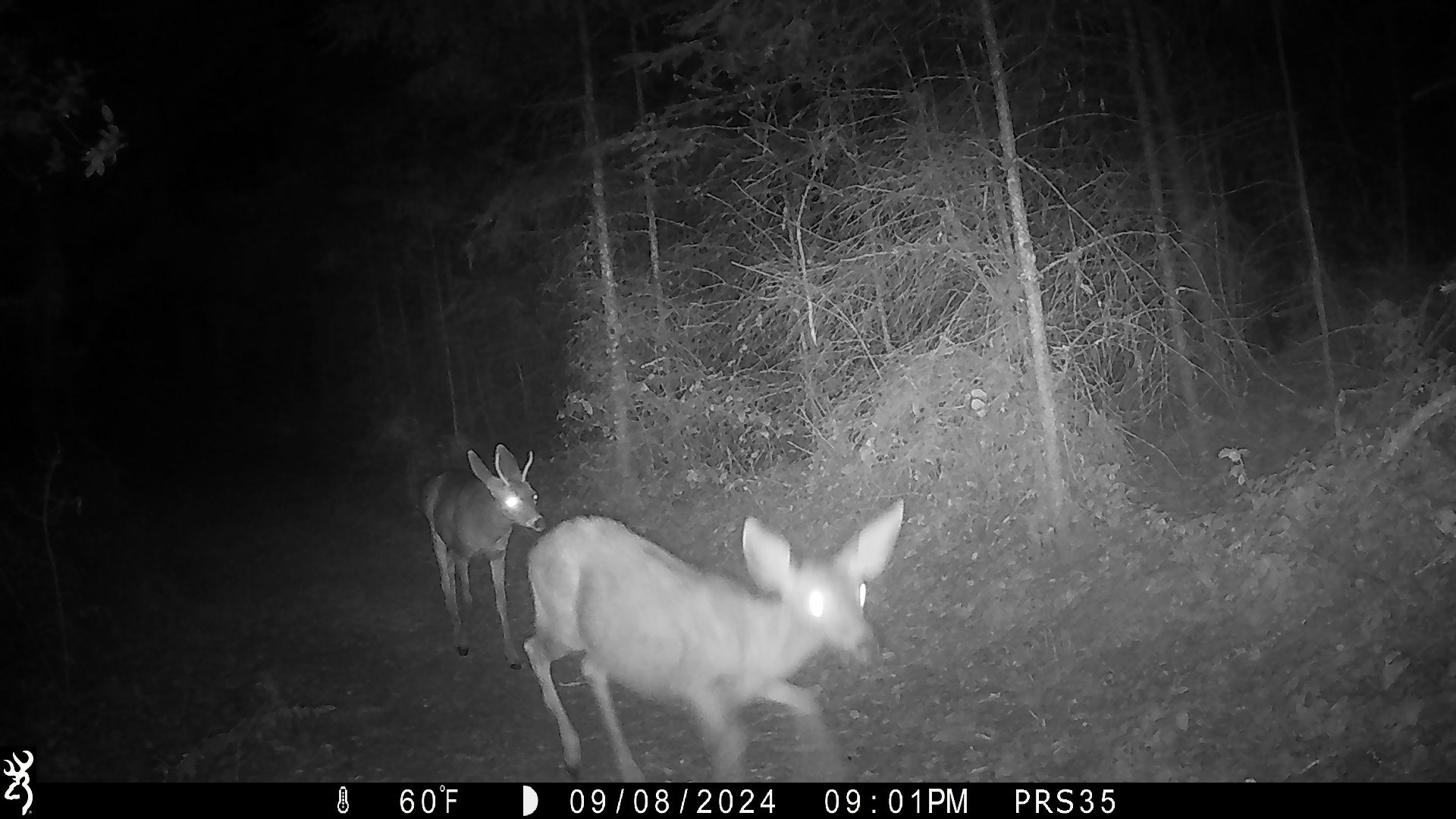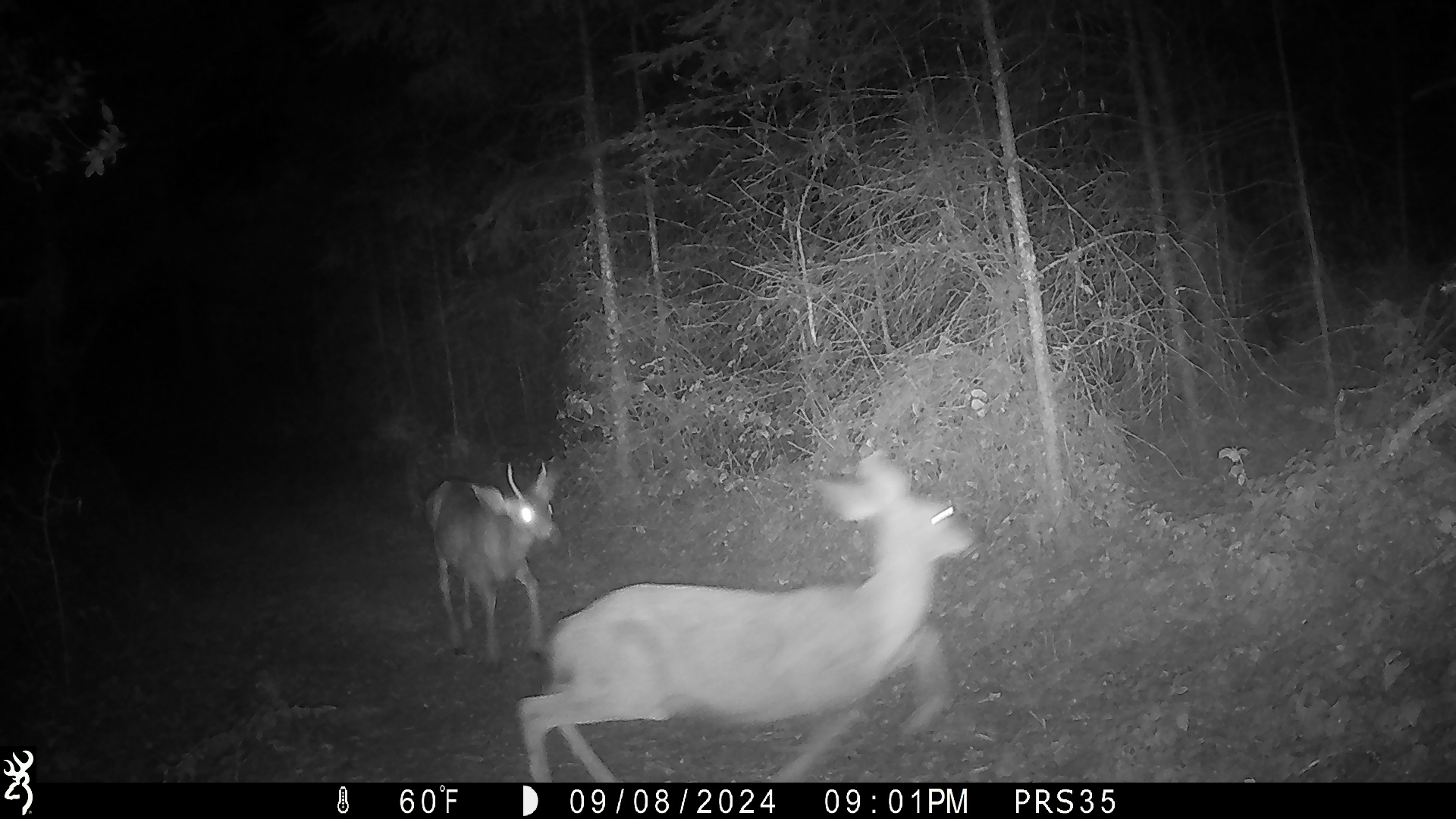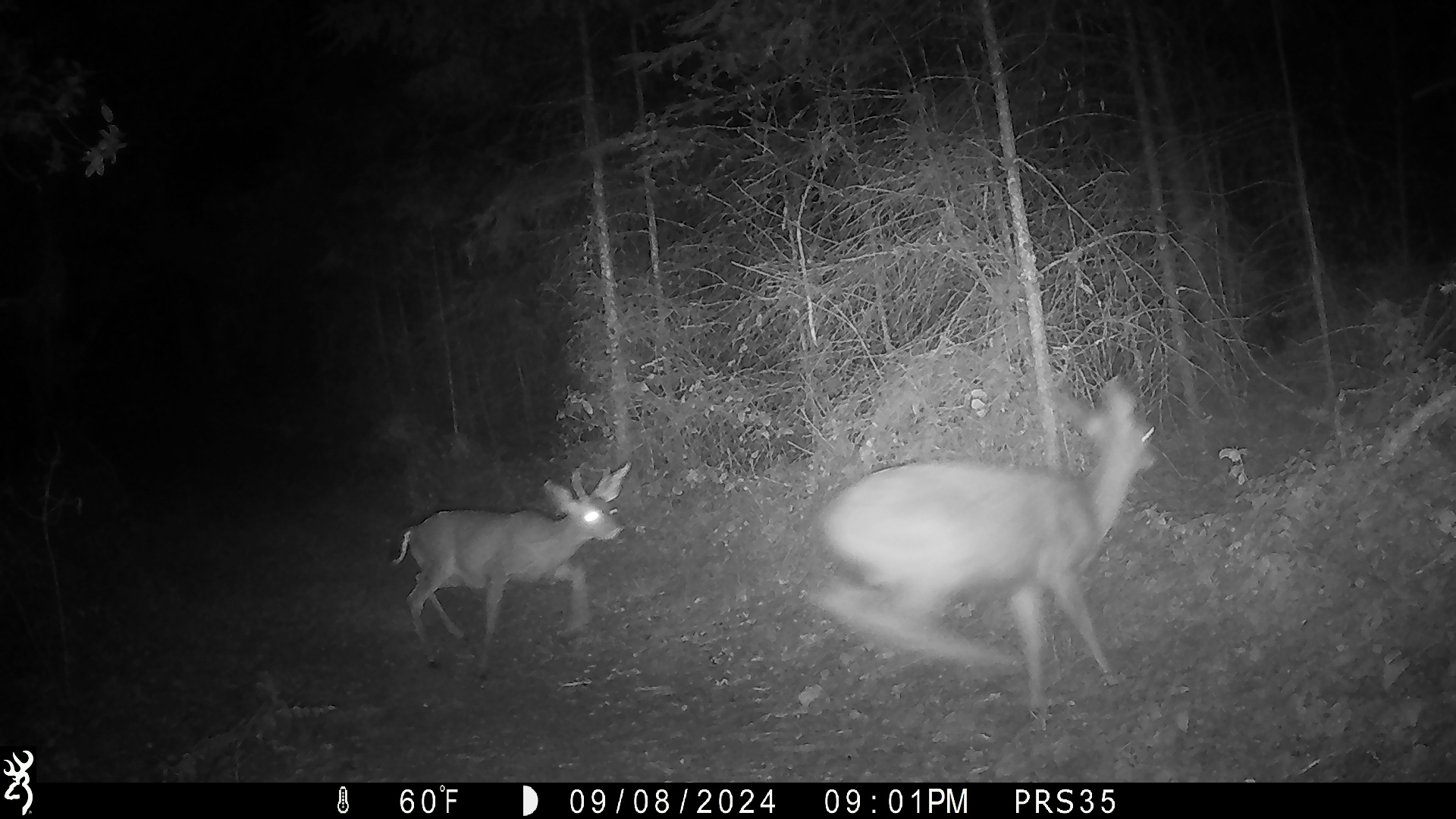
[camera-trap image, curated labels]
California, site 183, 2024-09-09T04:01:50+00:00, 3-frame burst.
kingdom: Animalia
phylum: Chordata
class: Mammalia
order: Artiodactyla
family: Cervidae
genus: Odocoileus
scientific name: Odocoileus hemionus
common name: mule deer